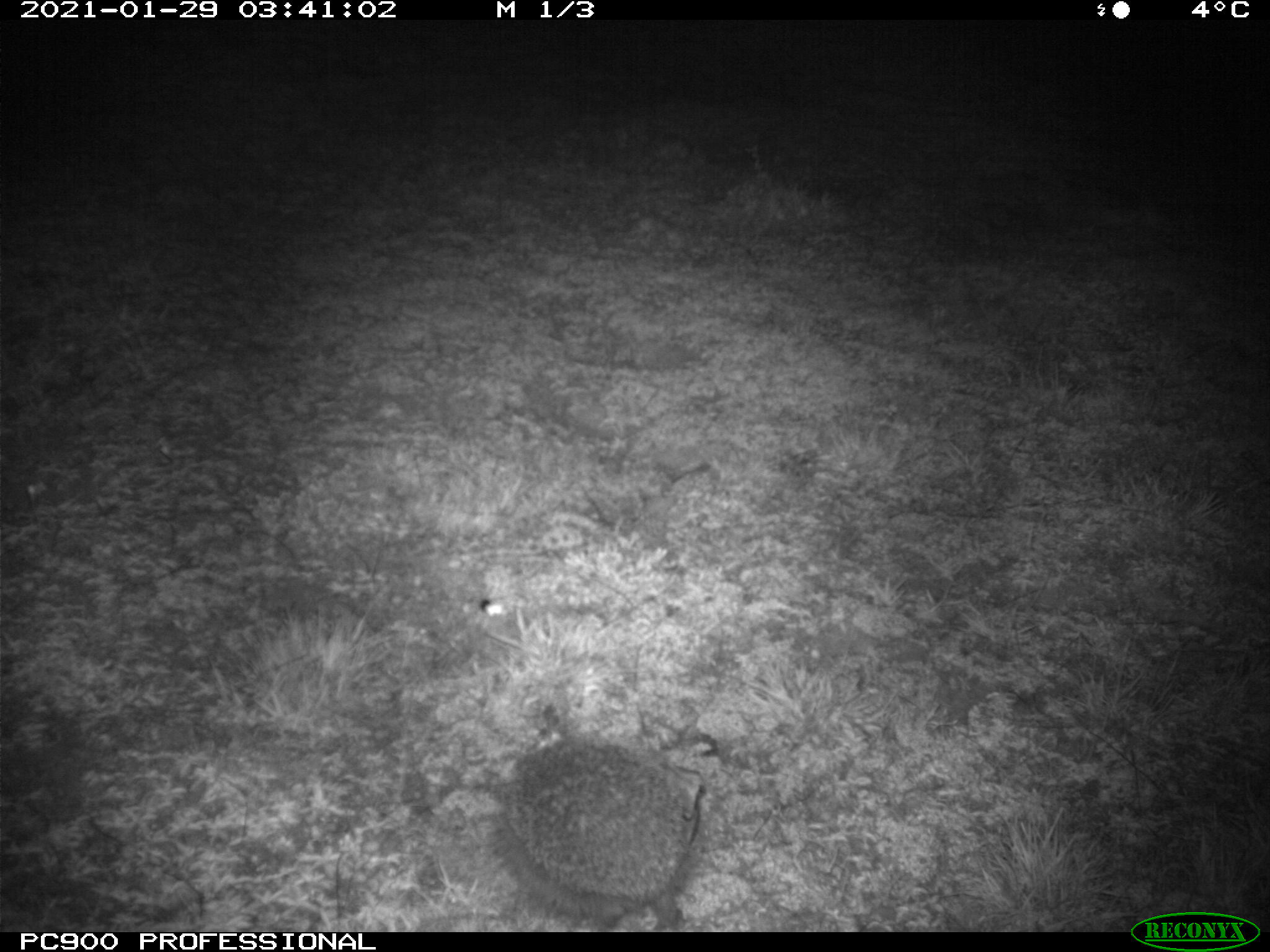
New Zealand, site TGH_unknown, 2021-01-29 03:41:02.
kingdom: Animalia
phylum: Chordata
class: Mammalia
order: Eulipotyphla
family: Erinaceidae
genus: Erinaceus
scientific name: Erinaceus europaeus europaeus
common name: european hedgehog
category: hedgehog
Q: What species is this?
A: Hedgehog (european hedgehog) (Erinaceus europaeus europaeus).